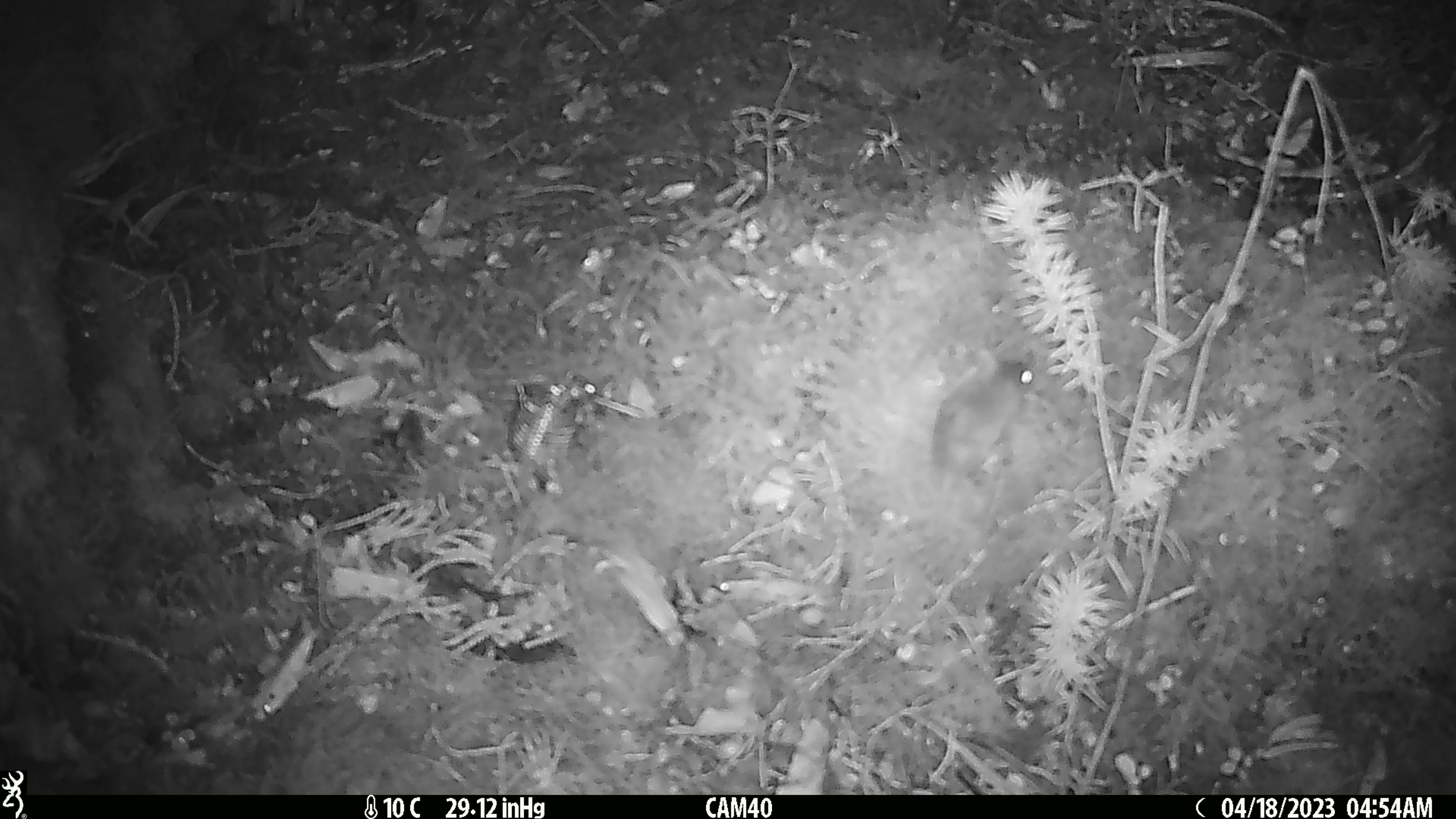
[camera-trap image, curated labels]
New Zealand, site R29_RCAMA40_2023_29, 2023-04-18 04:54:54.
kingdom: Animalia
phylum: Chordata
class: Mammalia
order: Rodentia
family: Muridae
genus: Mus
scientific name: Mus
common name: mouse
Mouse (Mus).